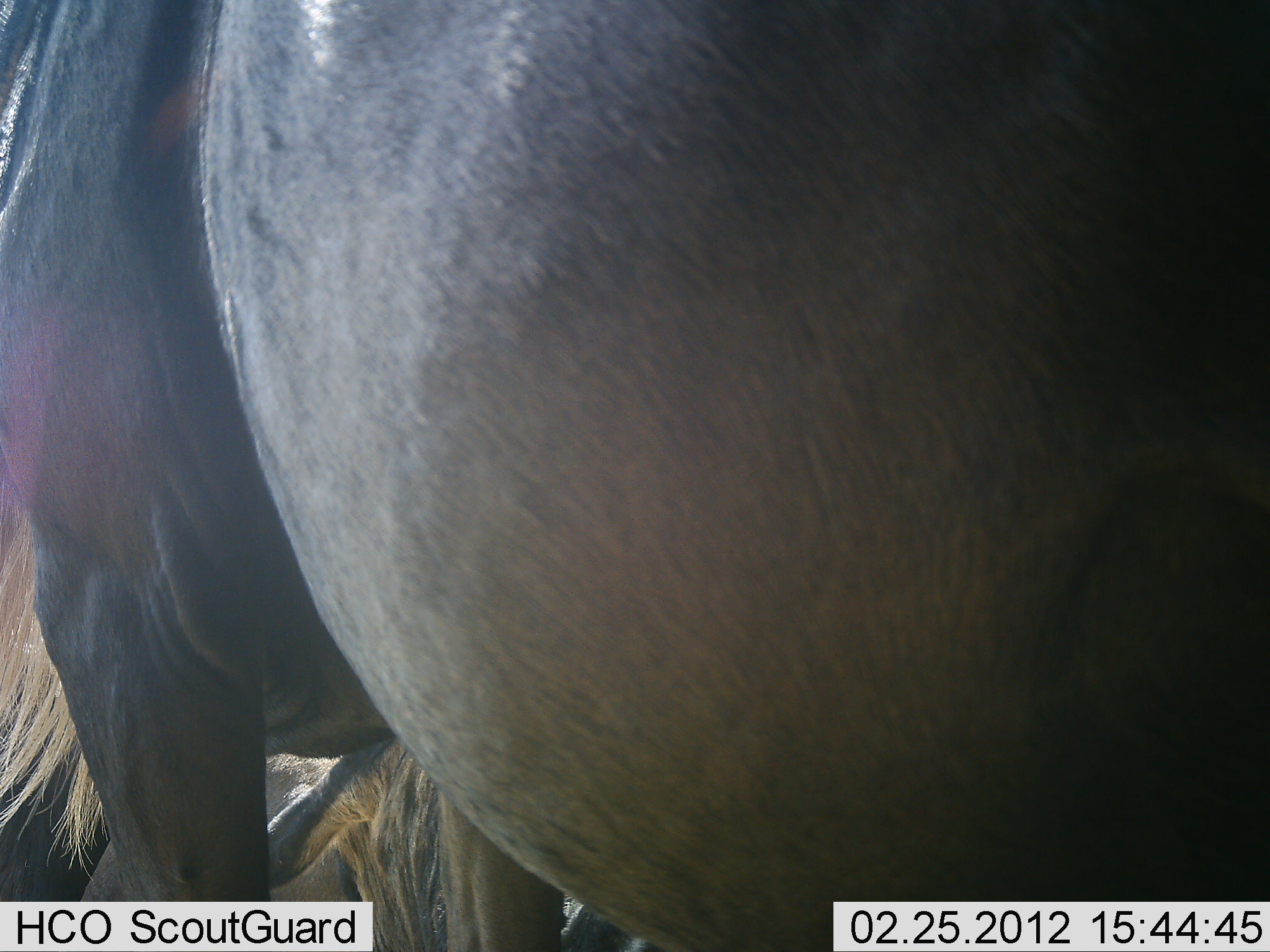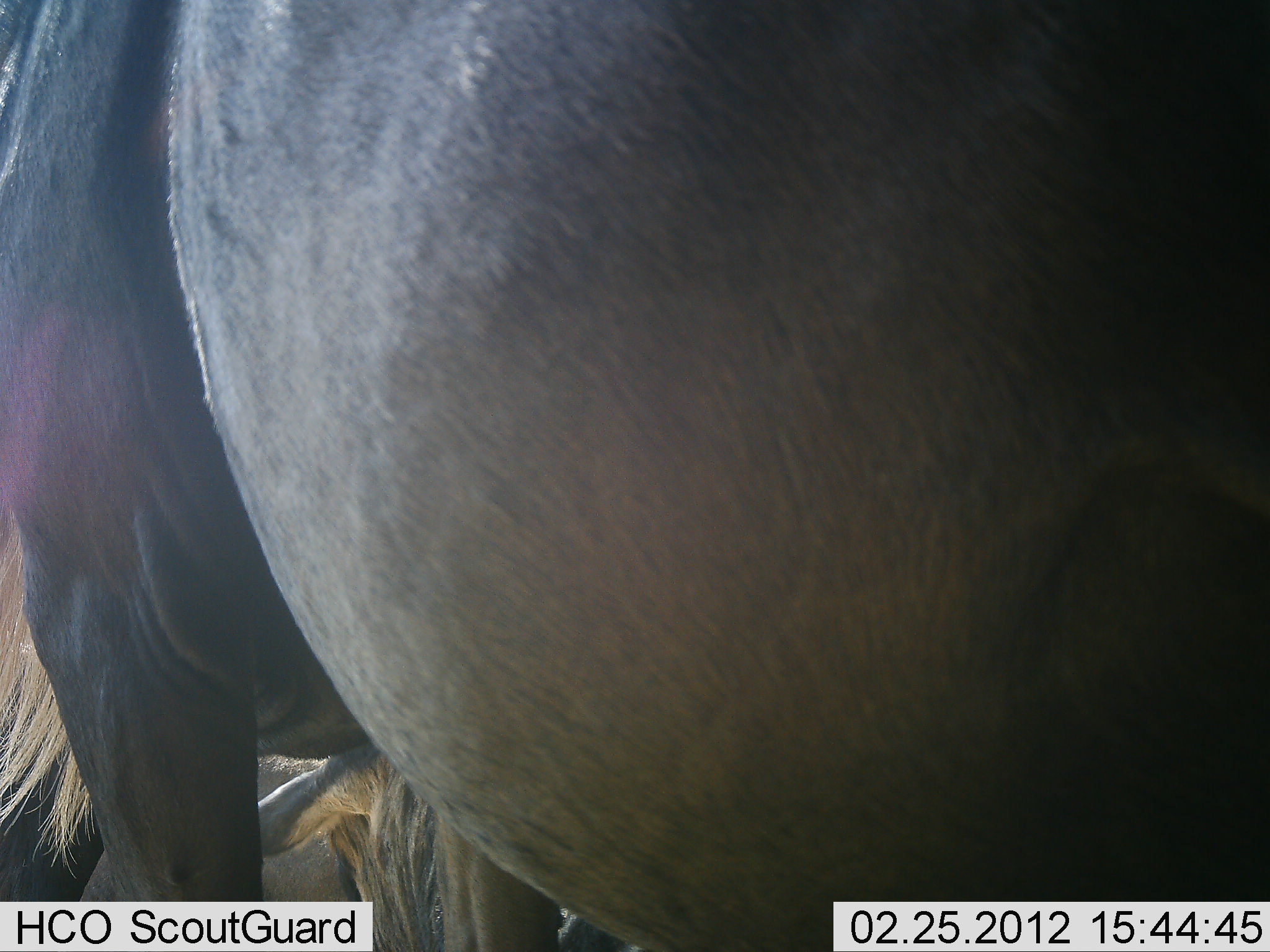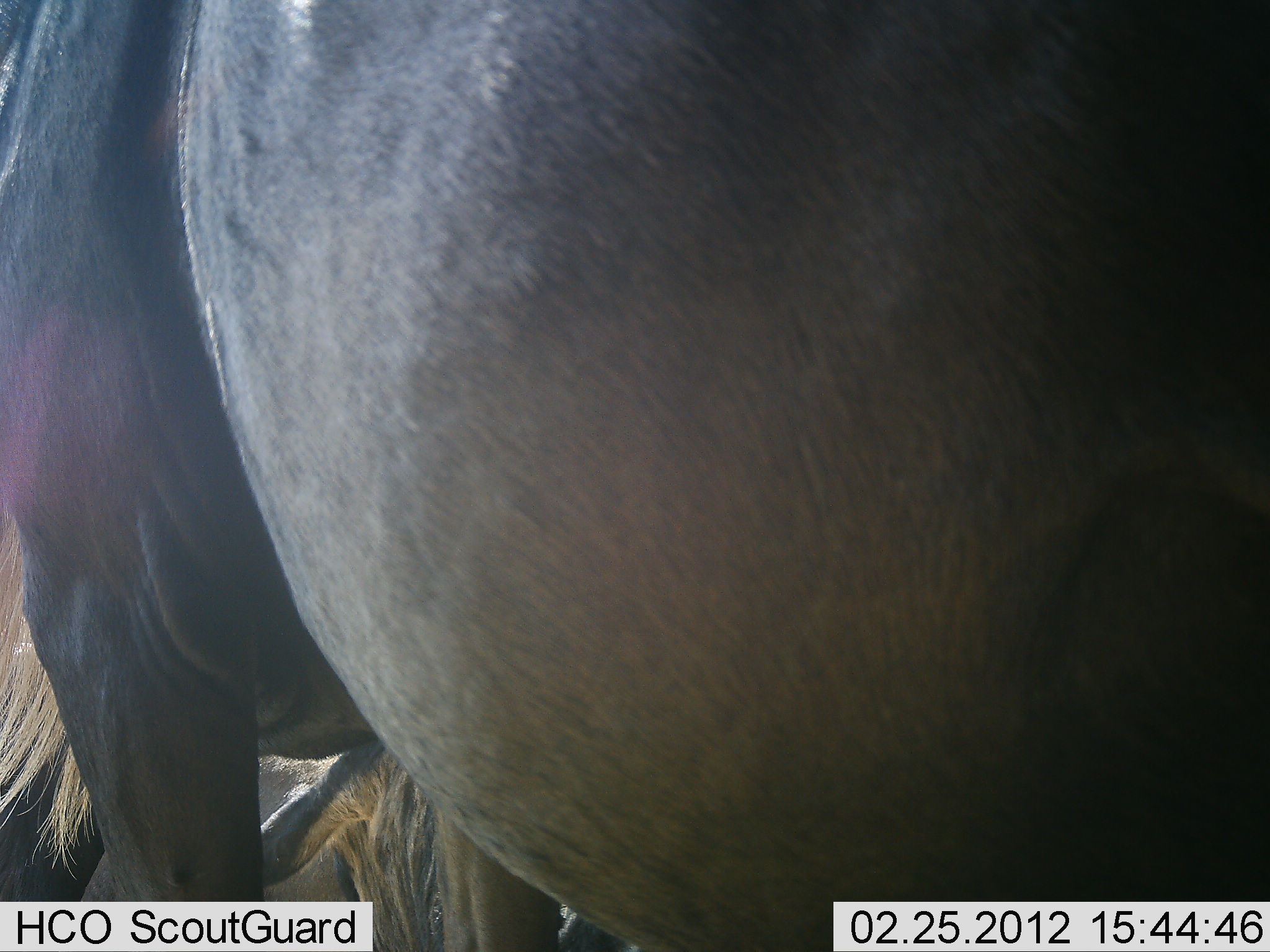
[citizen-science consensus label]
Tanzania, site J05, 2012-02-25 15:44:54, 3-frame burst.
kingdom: Animalia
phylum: Chordata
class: Mammalia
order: Artiodactyla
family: Bovidae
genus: Connochaetes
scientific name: Connochaetes taurinus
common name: blue wildebeest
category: wildebeest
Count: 2.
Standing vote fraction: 87%.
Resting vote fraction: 60%.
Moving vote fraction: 0%.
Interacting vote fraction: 0%.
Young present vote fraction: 0%.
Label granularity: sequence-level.